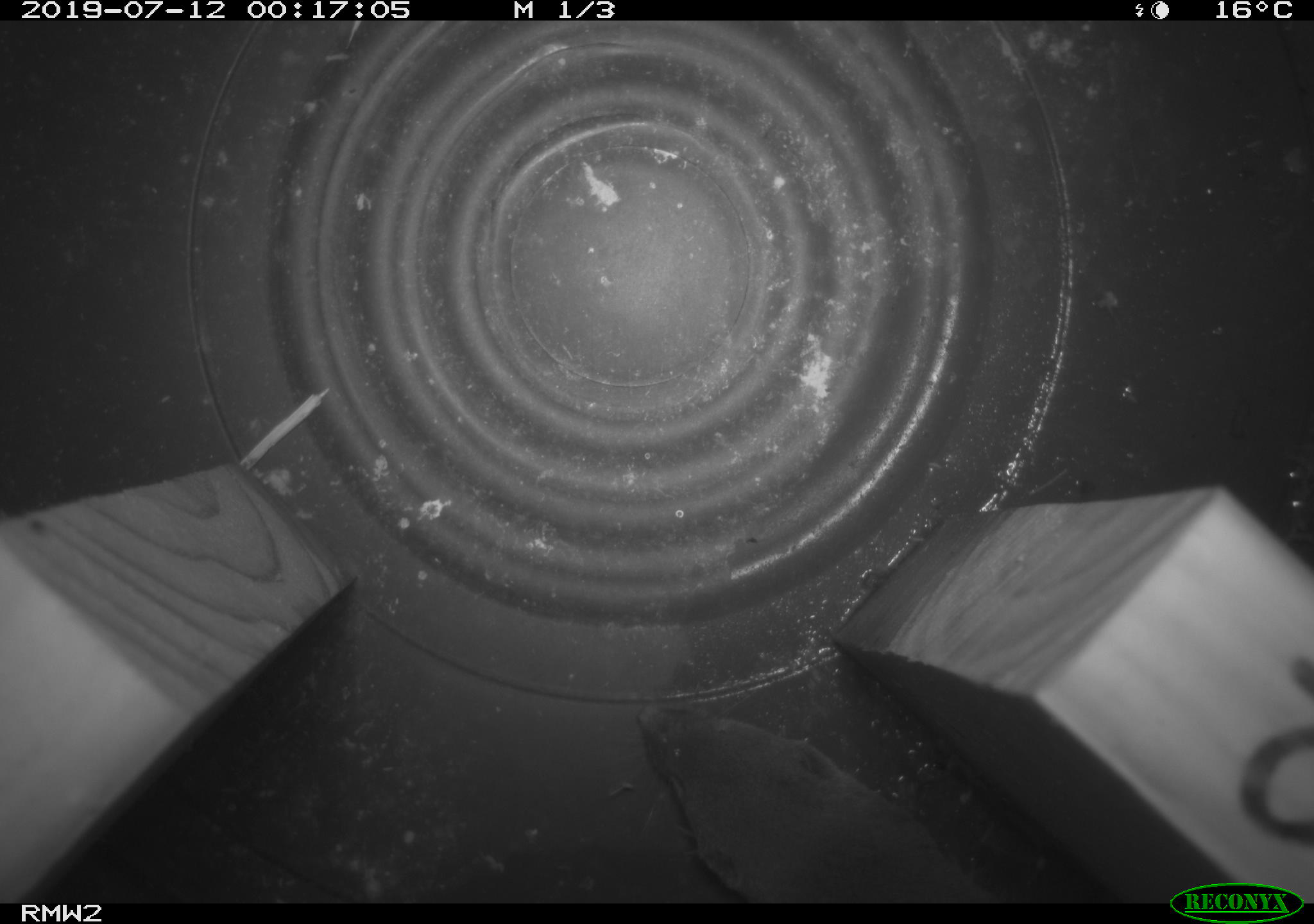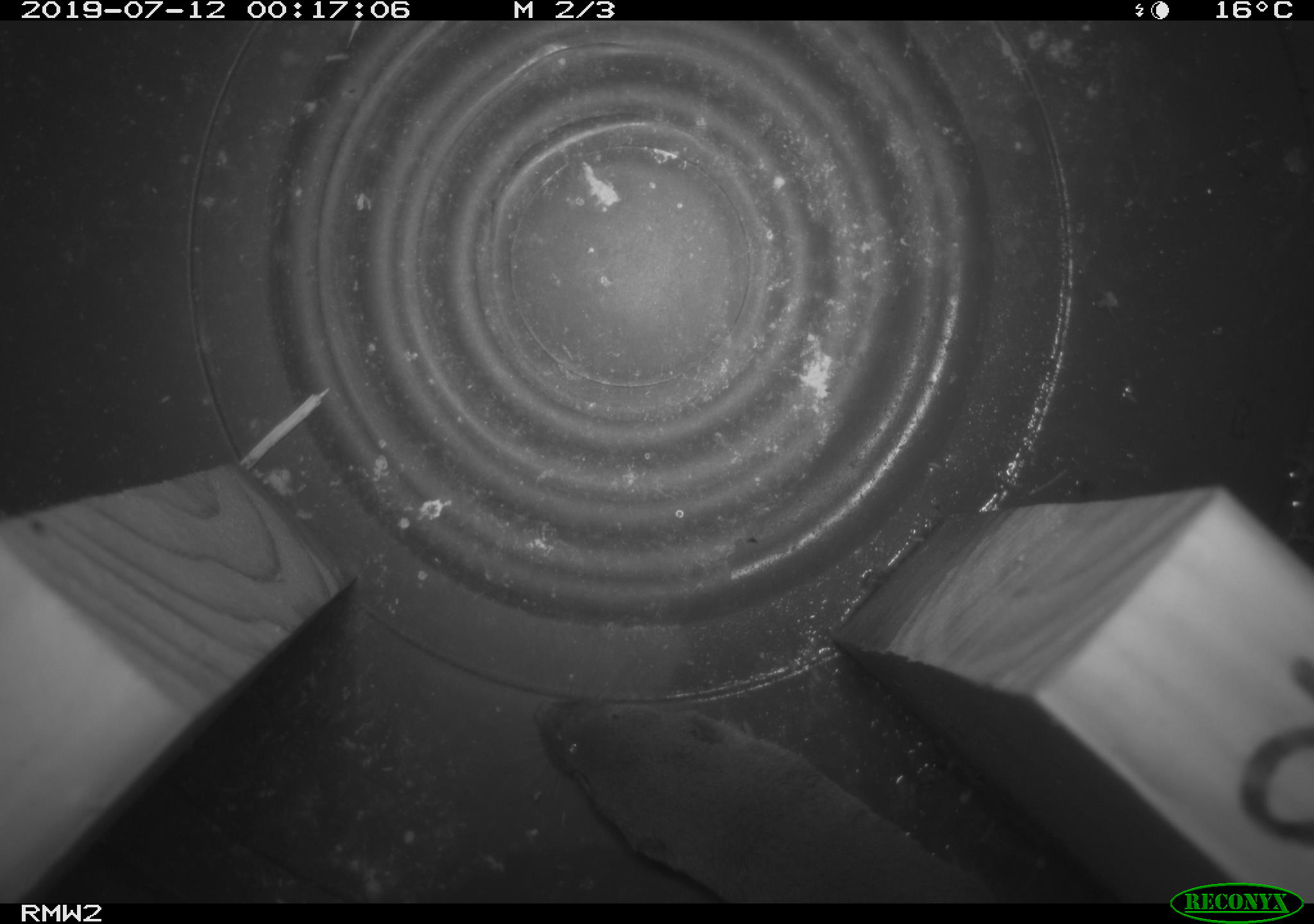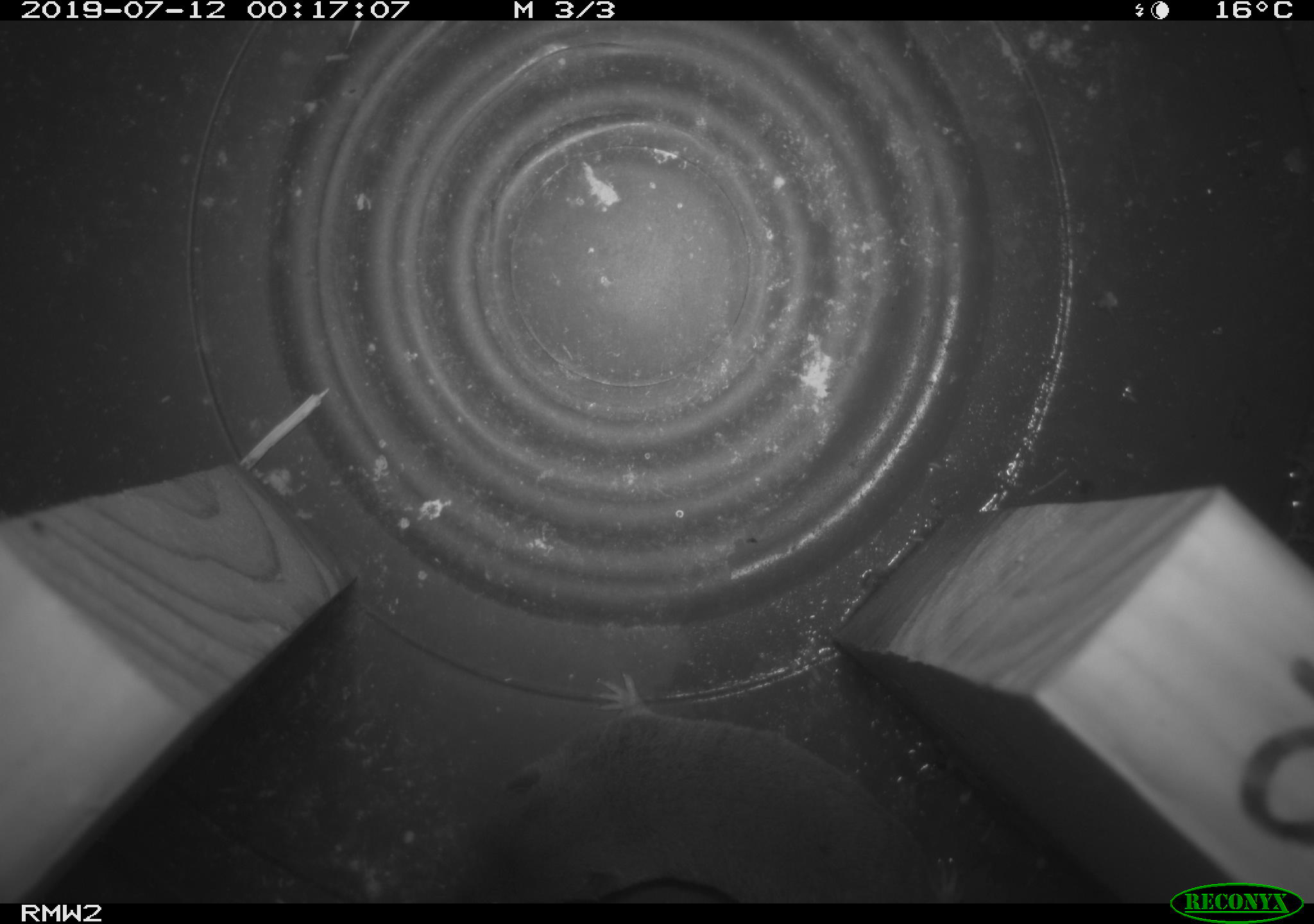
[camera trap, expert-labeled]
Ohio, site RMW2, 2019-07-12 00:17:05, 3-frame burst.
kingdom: Animalia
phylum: Chordata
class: Mammalia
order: Eulipotyphla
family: Soricidae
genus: Blarina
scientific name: Blarina brevicauda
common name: northern short-tailed shrew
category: n. short-tailed shrew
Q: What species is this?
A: N. short-tailed shrew (northern short-tailed shrew) (Blarina brevicauda).